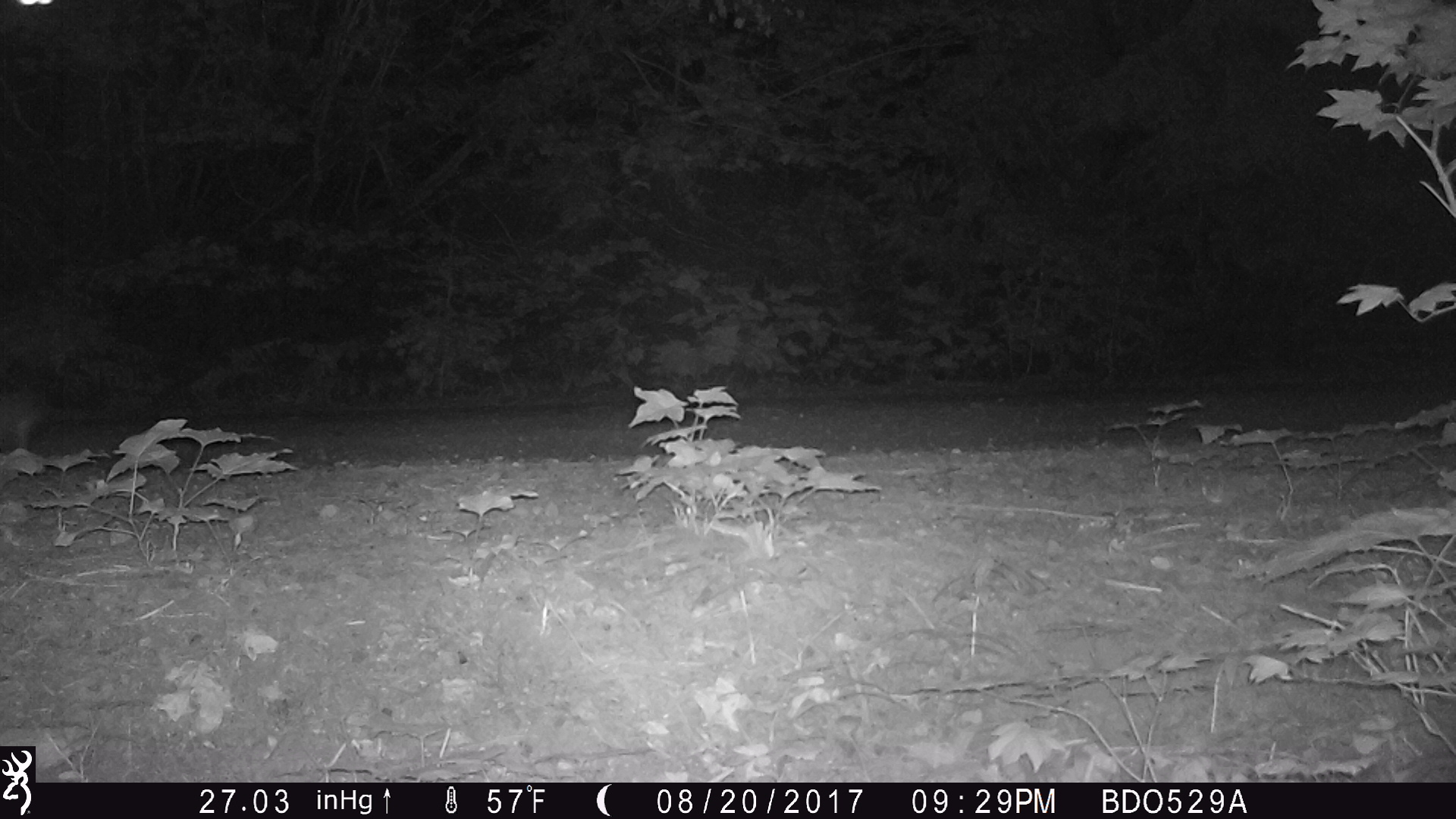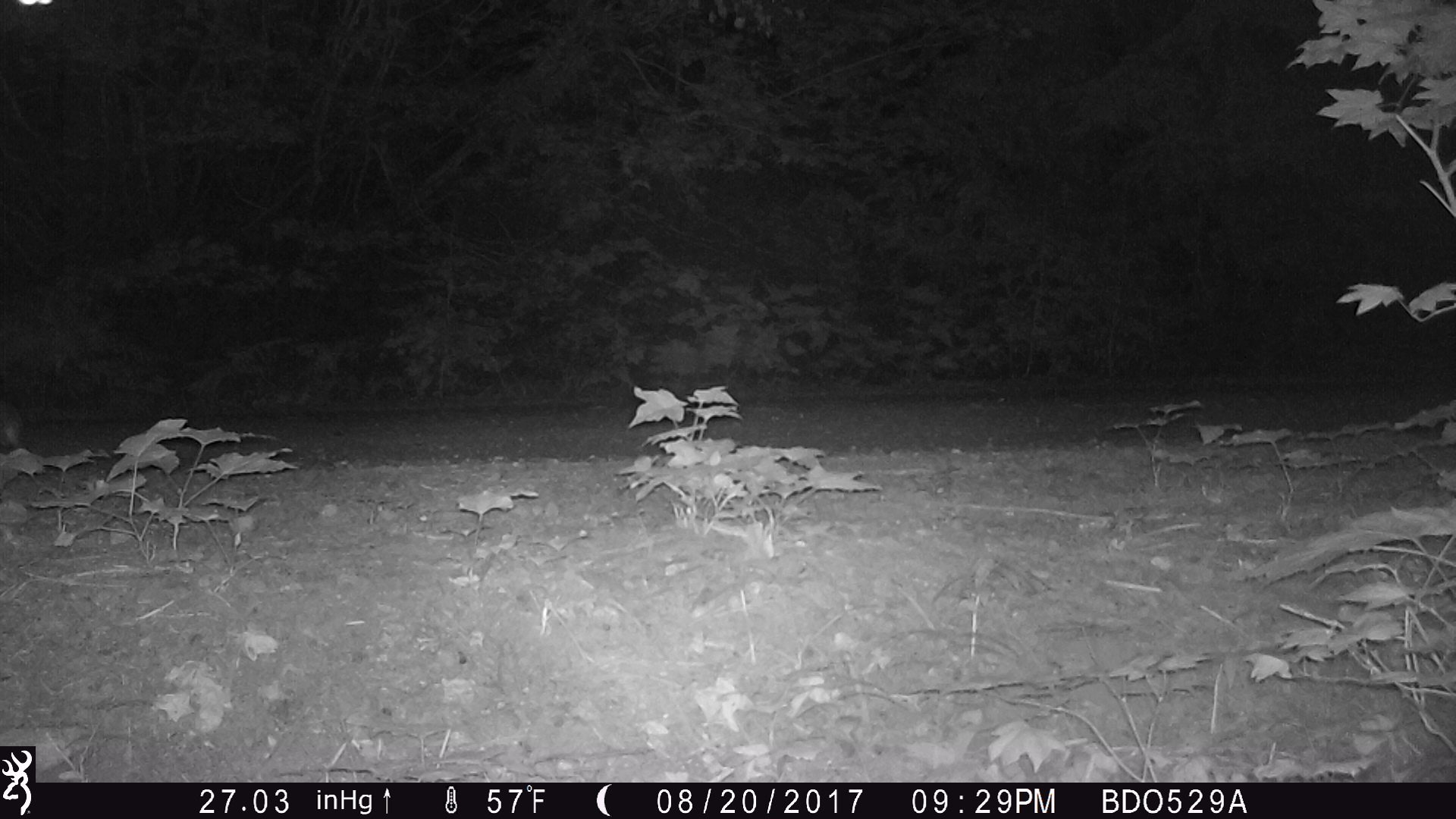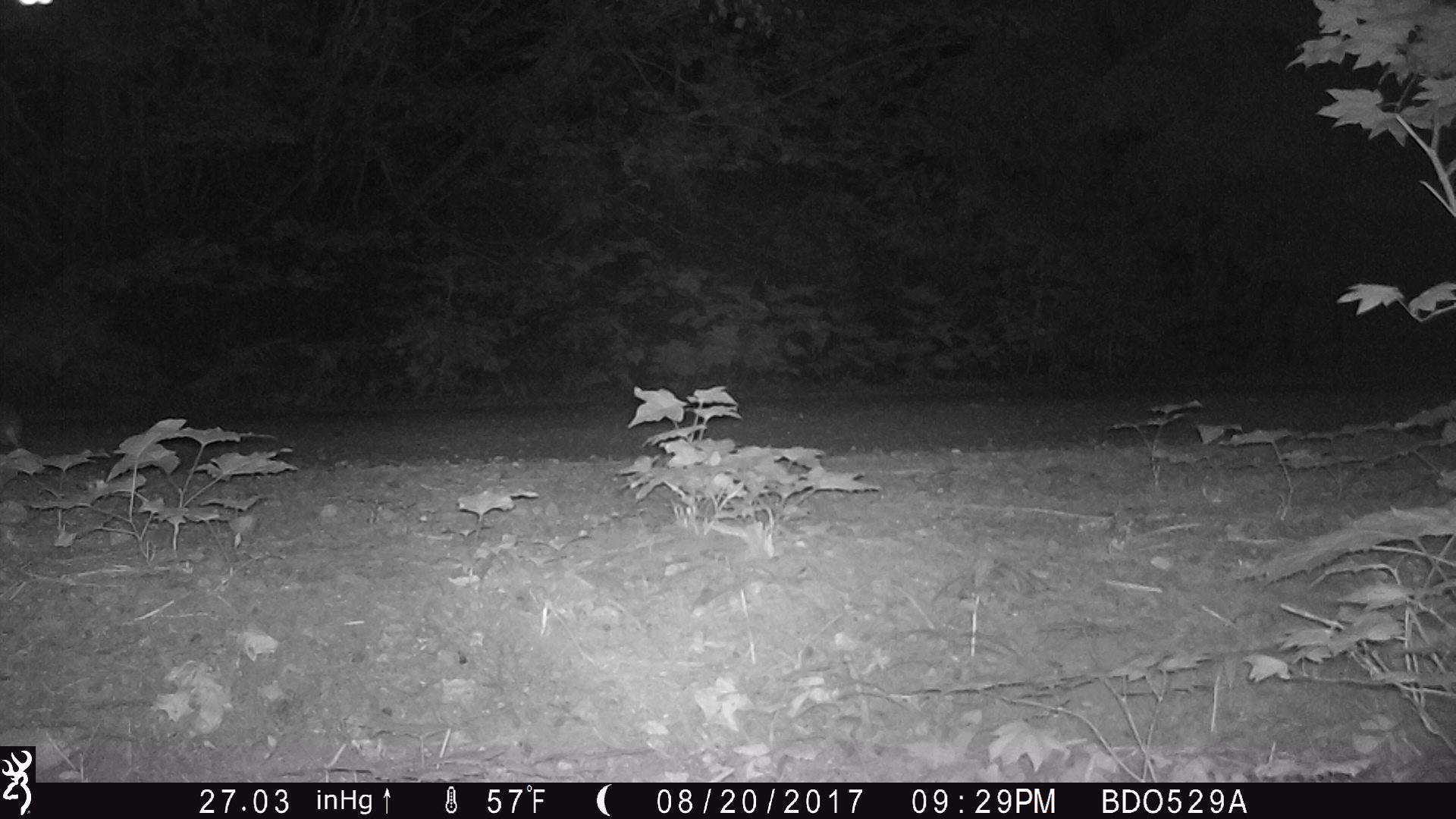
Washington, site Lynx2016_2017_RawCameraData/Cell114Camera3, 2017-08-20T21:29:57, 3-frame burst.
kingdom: Animalia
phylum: Chordata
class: Mammalia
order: Lagomorpha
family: Leporidae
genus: Lepus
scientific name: Lepus americanus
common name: snowshoe hare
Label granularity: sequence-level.